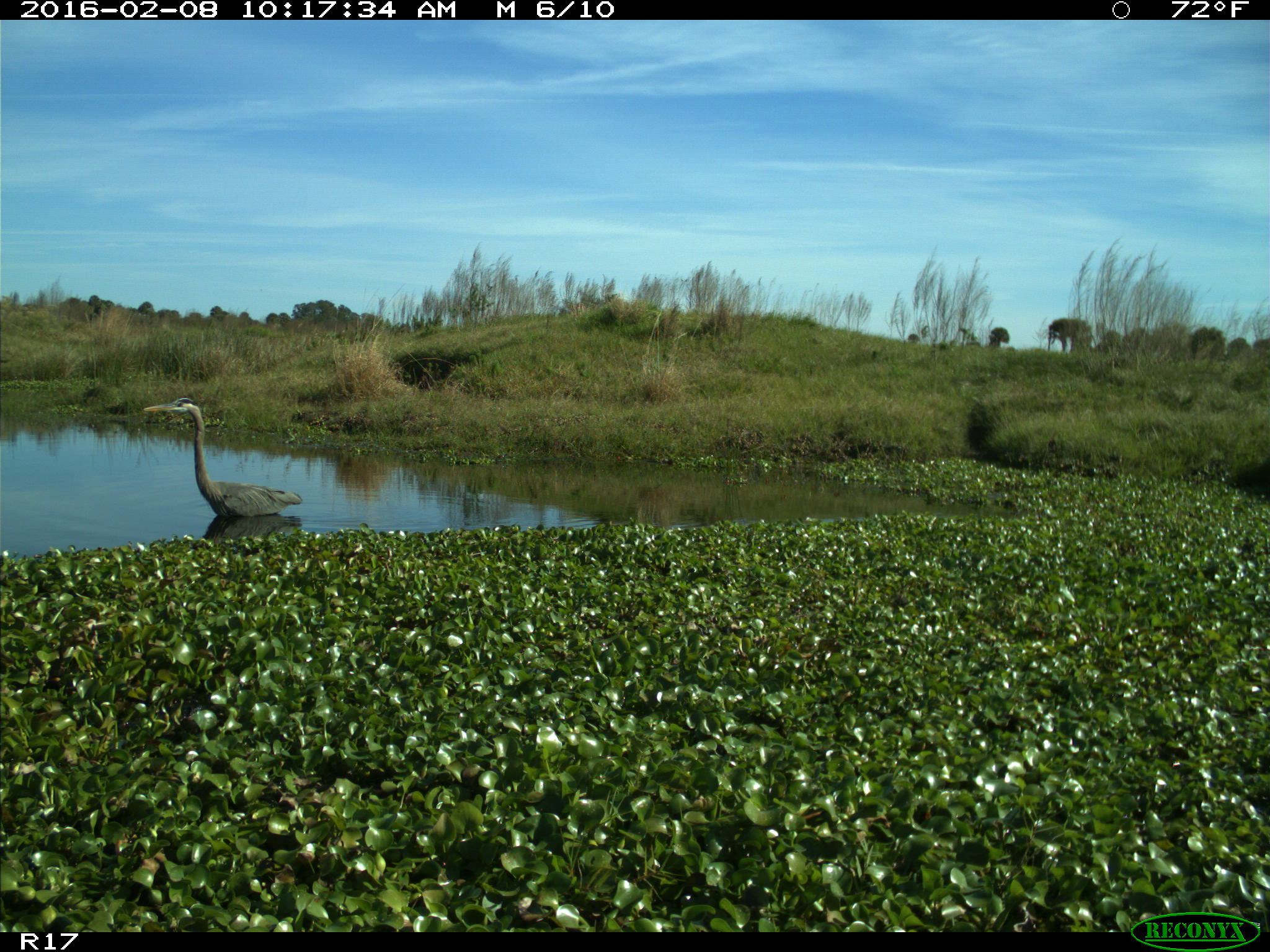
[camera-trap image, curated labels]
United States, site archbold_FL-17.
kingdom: Animalia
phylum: Chordata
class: Aves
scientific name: Aves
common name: birds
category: unidentified bird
Unidentified bird (birds) (Aves).